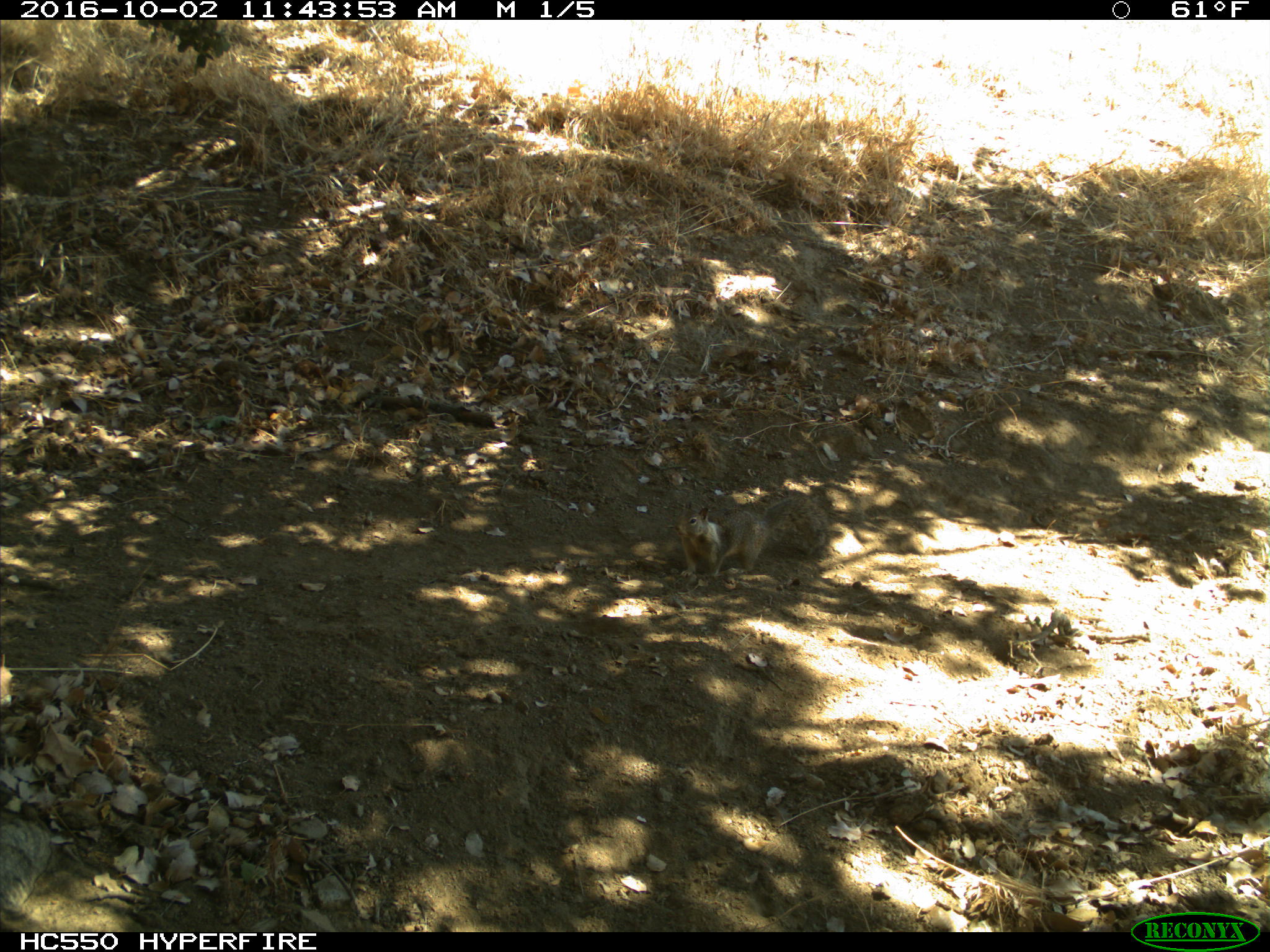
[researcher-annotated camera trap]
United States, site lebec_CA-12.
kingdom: Animalia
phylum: Chordata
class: Mammalia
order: Rodentia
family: Sciuridae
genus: Otospermophilus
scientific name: Otospermophilus beecheyi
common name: california ground squirrel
Otospermophilus beecheyi (california ground squirrel).